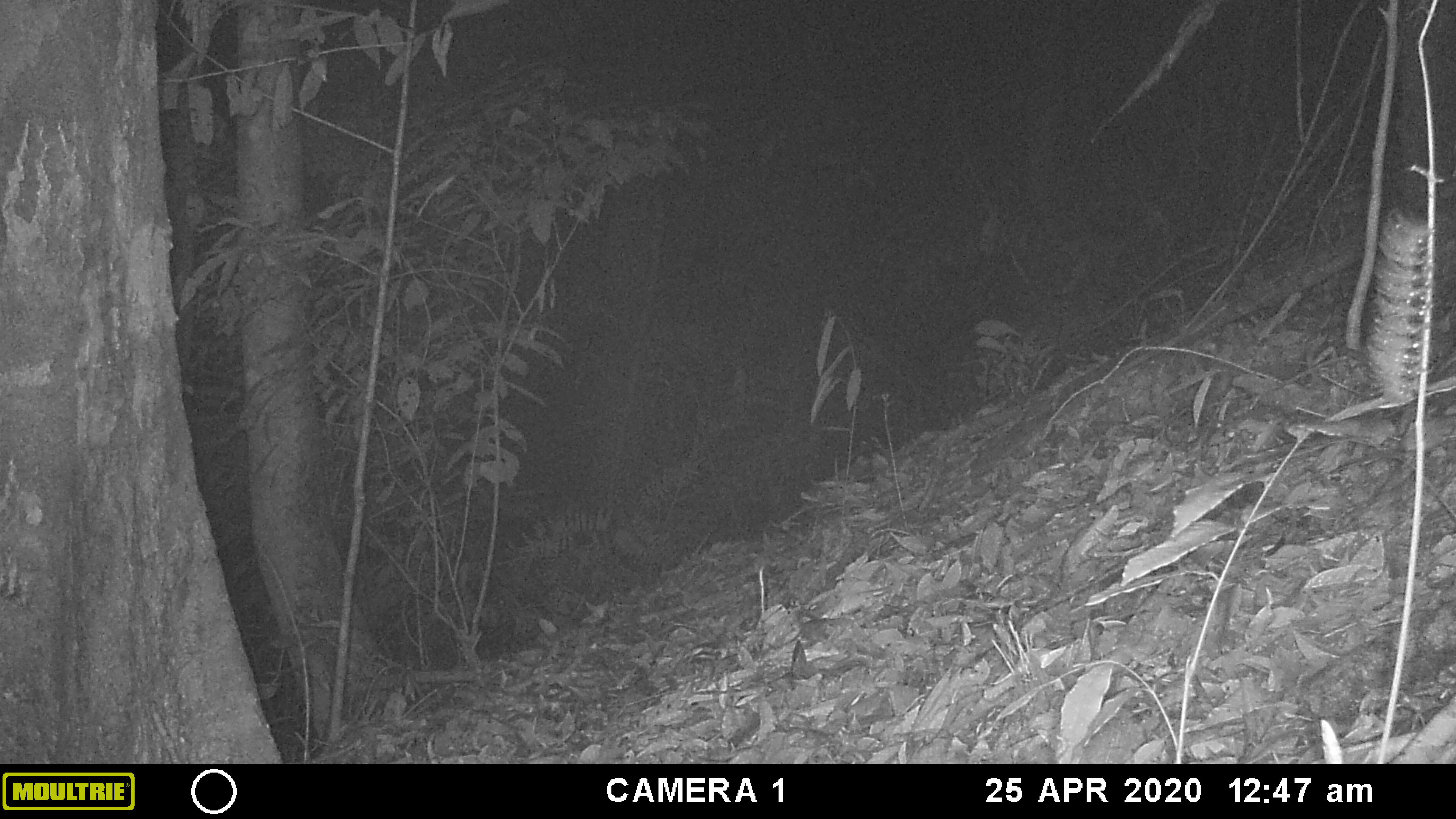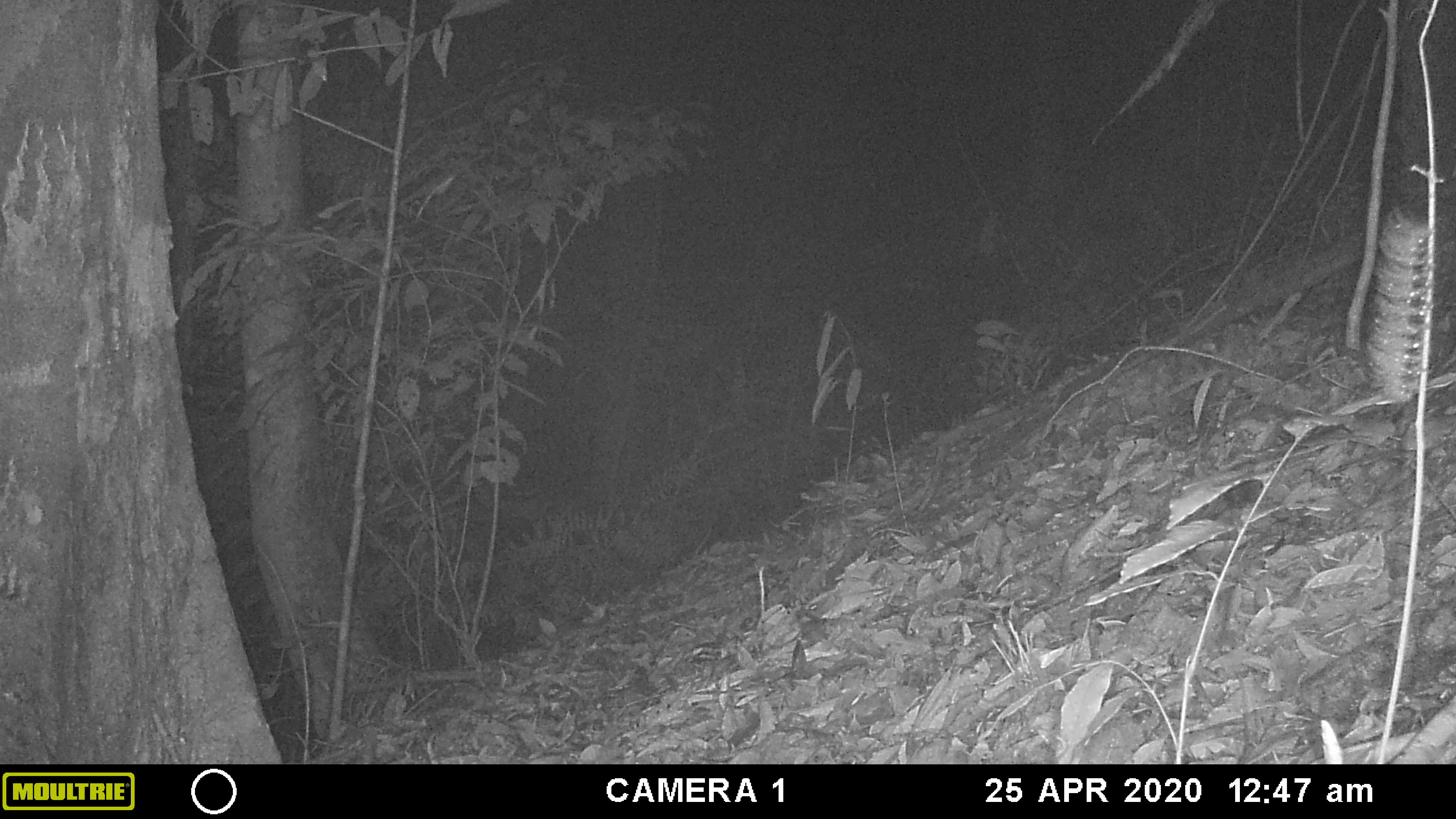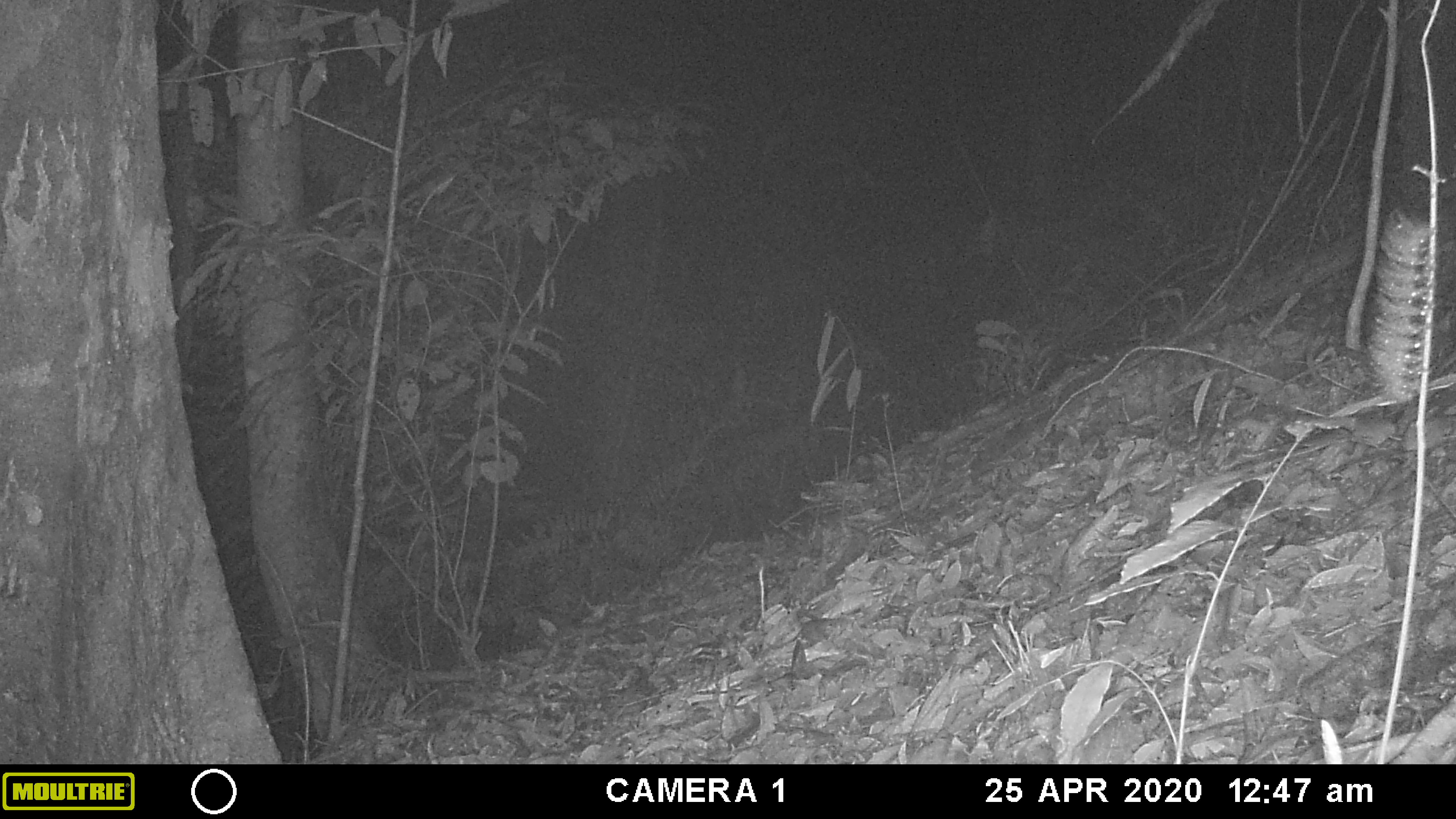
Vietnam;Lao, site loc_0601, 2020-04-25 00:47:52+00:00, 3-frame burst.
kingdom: Animalia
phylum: Arthropoda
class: Insecta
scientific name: Insecta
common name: insect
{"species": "insect (Insecta)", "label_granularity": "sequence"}